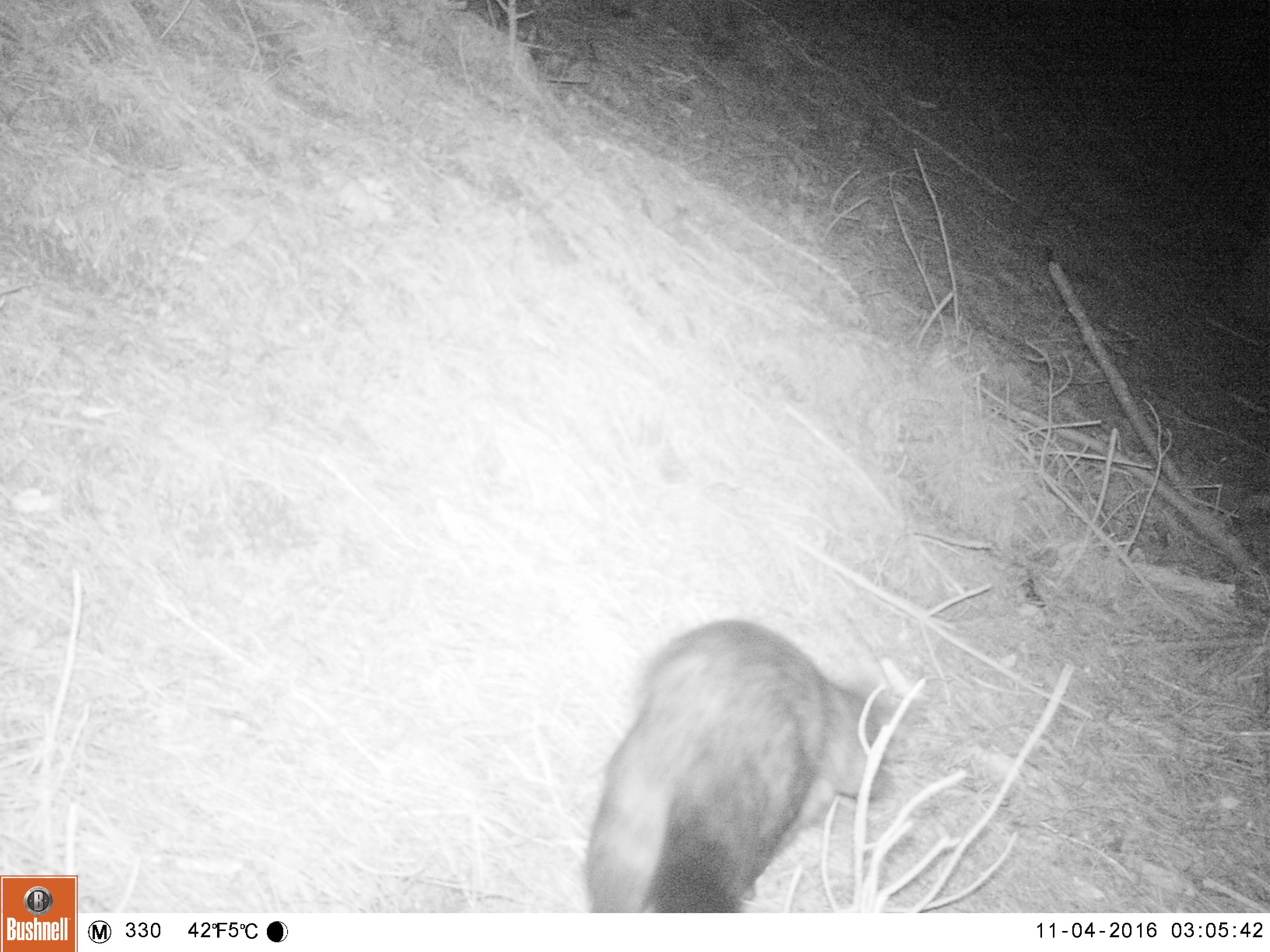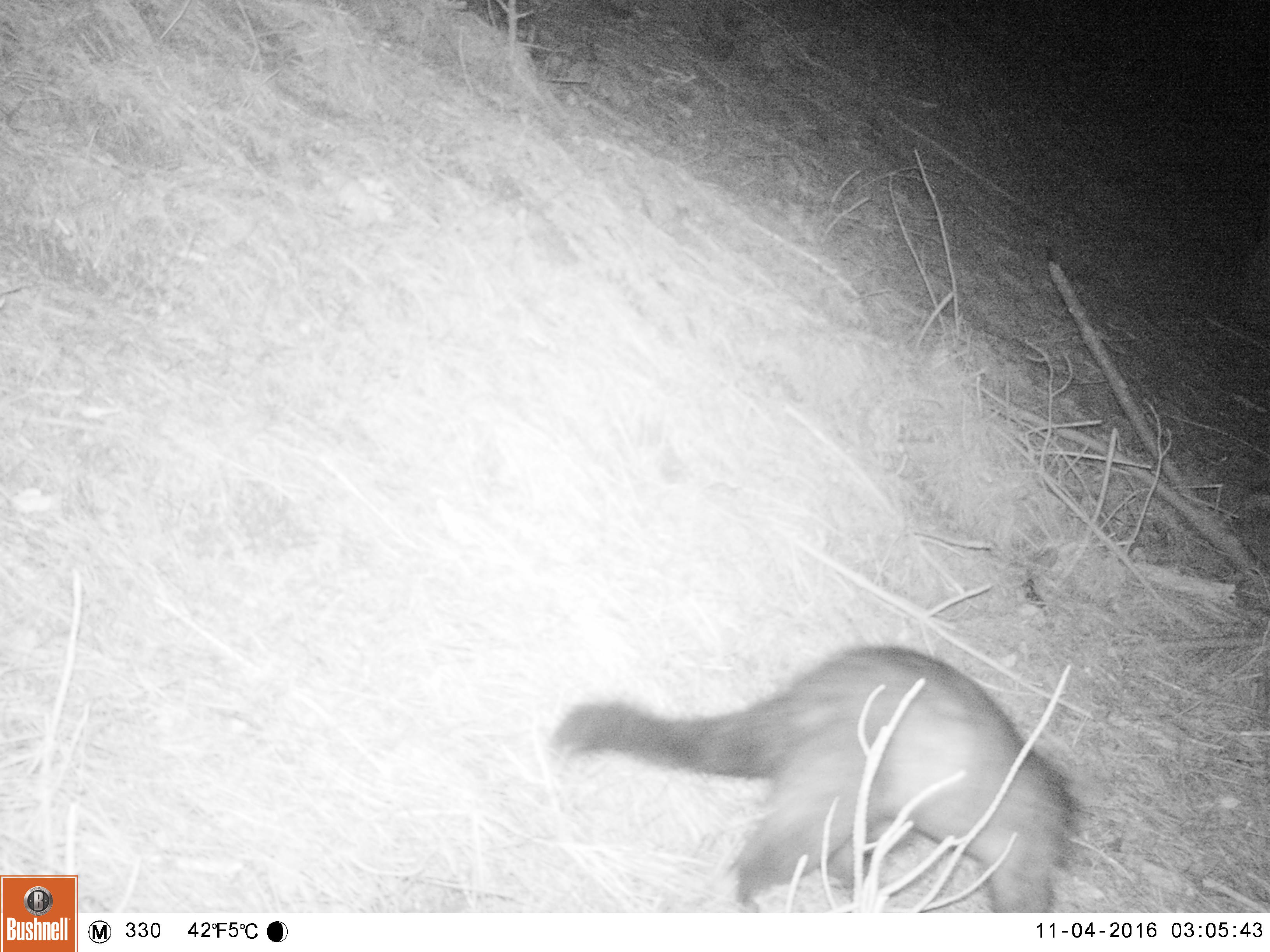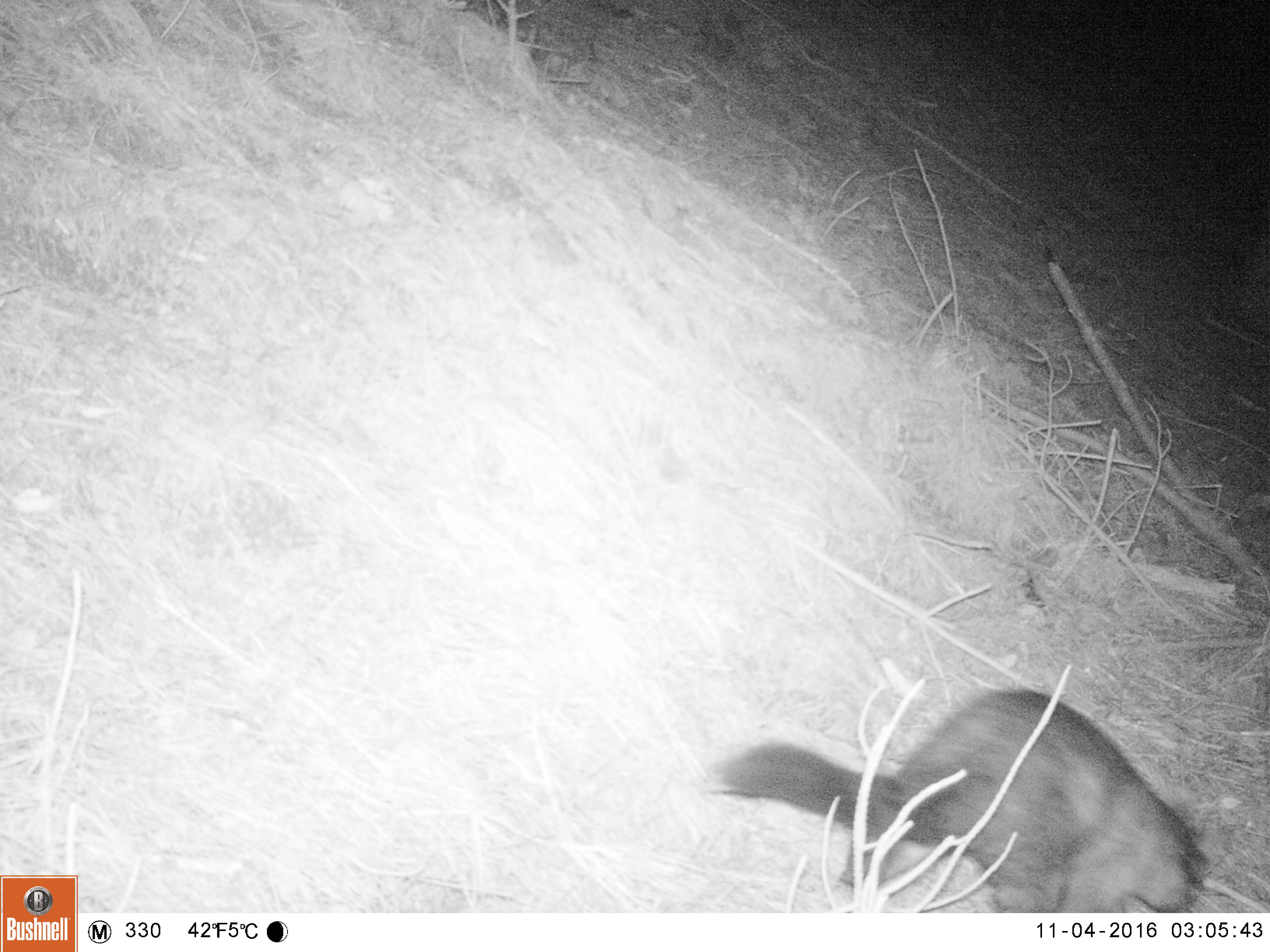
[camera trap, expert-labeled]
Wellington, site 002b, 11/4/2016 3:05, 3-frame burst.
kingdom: Animalia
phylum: Chordata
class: Mammalia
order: Didelphimorphia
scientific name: Didelphimorphia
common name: possum